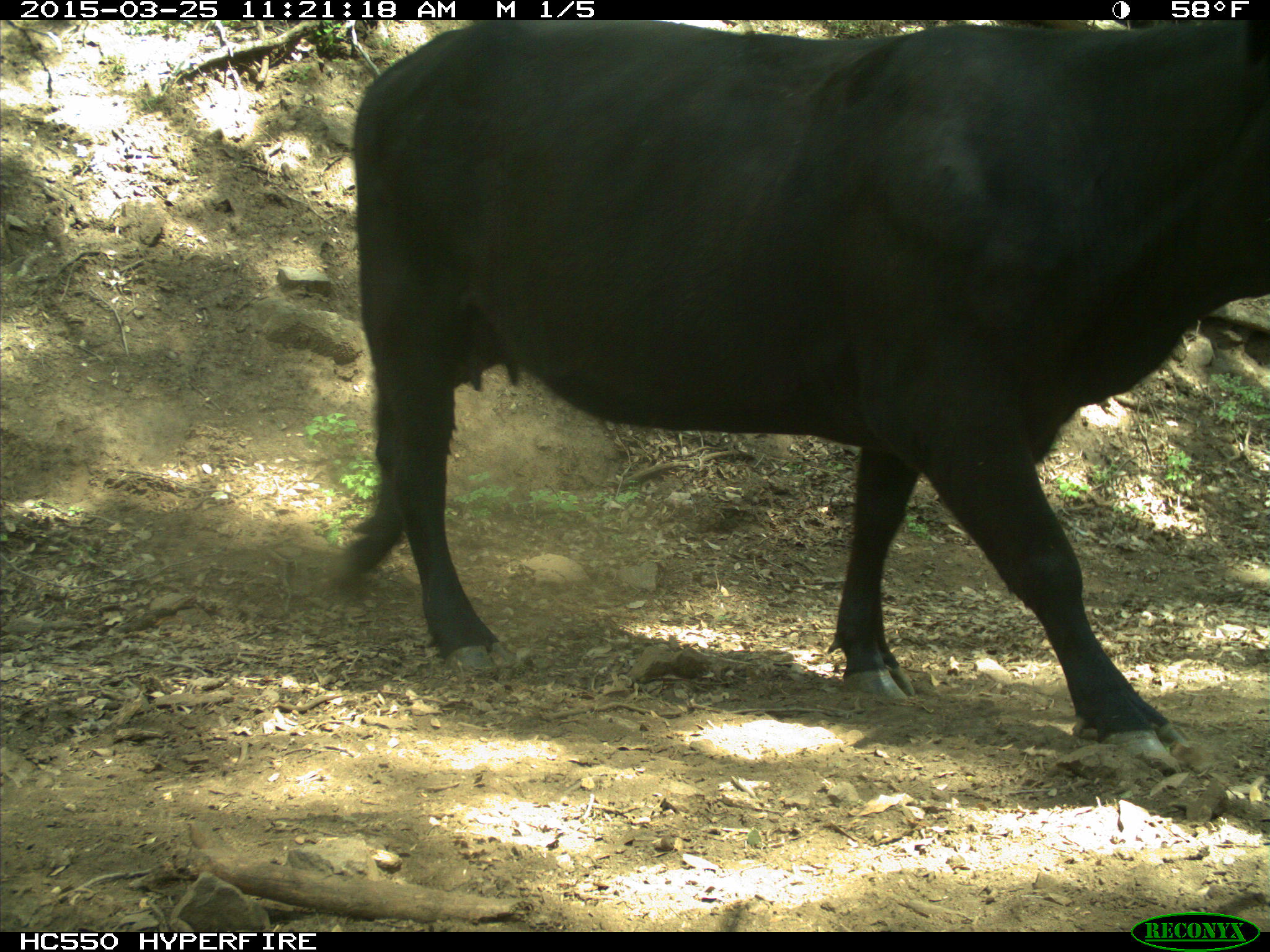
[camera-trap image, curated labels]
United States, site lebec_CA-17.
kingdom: Animalia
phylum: Chordata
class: Mammalia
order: Artiodactyla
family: Bovidae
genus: Bos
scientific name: Bos taurus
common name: domestic cow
Bos taurus (domestic cow).